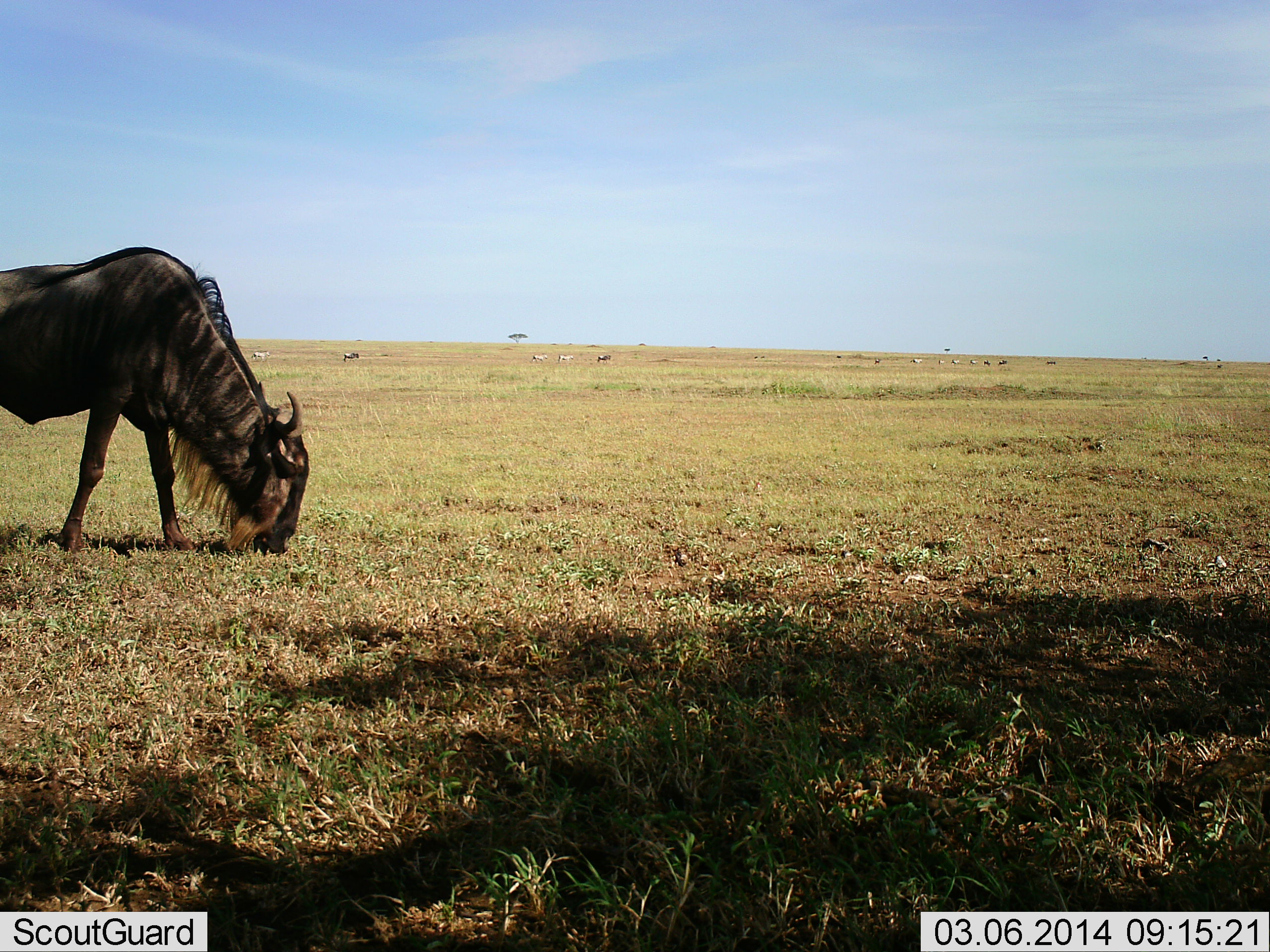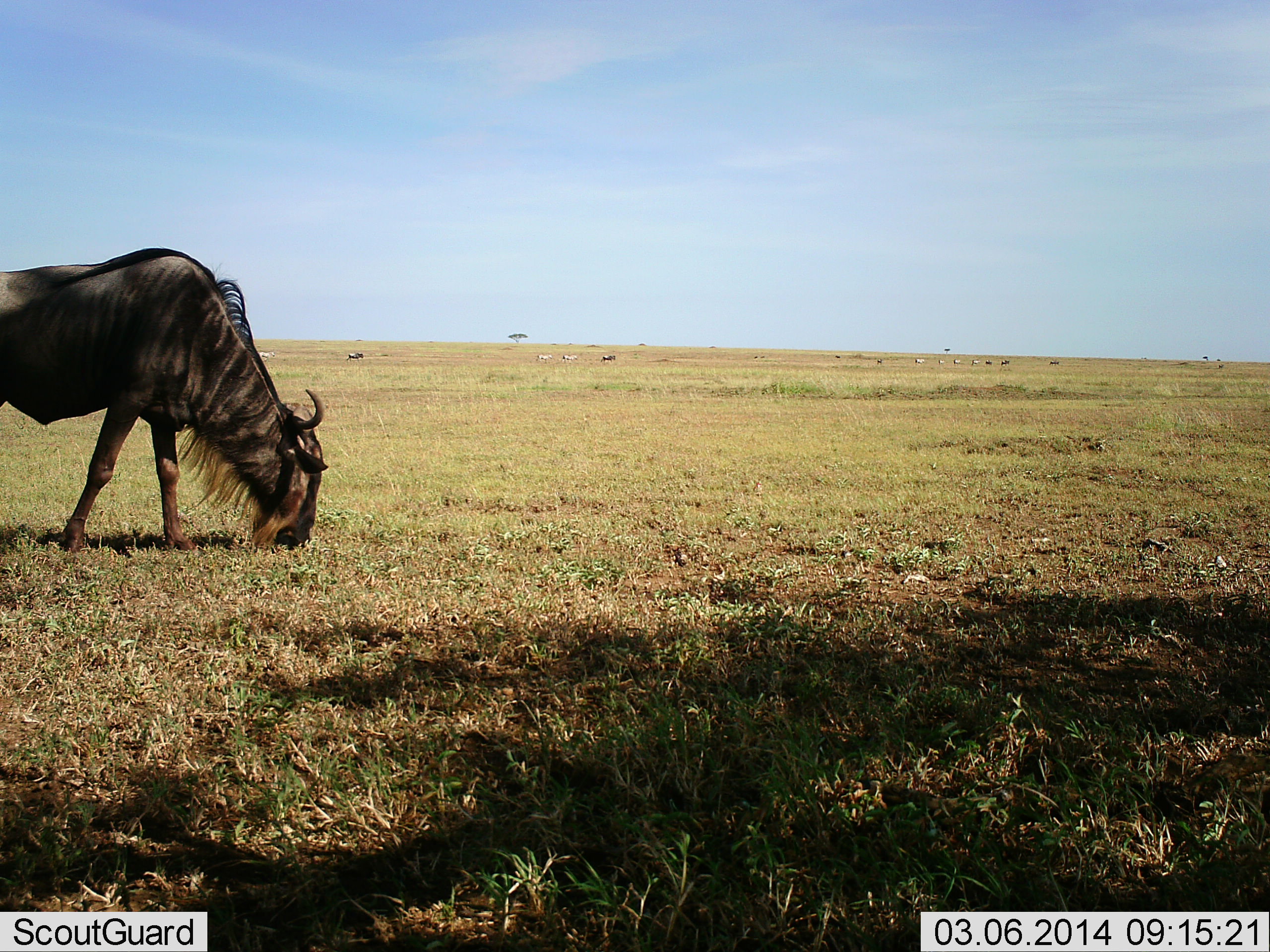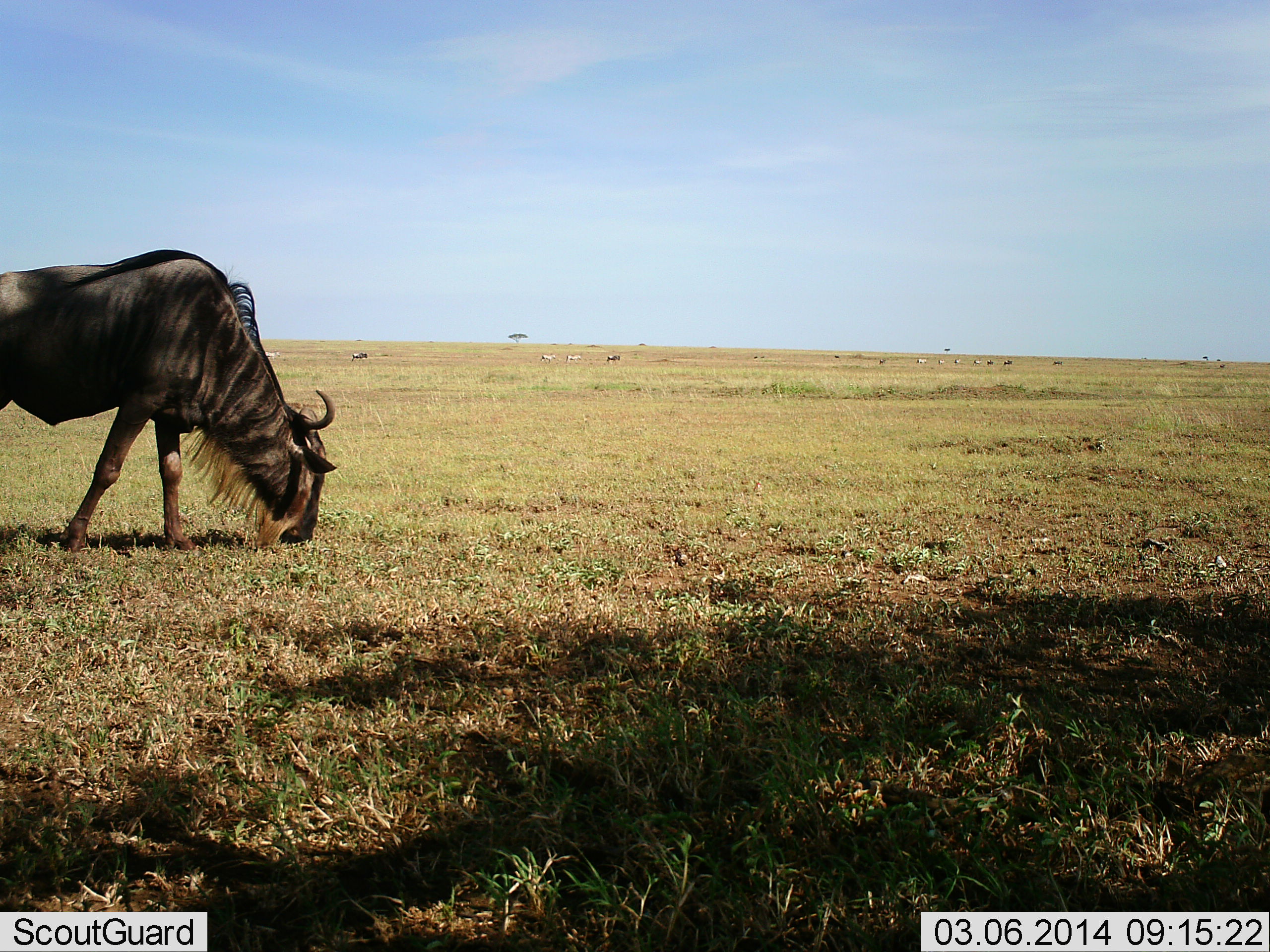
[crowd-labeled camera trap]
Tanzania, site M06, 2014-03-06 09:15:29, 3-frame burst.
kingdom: Animalia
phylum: Chordata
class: Mammalia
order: Artiodactyla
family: Bovidae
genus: Connochaetes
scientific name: Connochaetes taurinus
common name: blue wildebeest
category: wildebeest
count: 1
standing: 18%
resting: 3%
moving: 28%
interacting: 1%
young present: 0%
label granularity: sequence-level